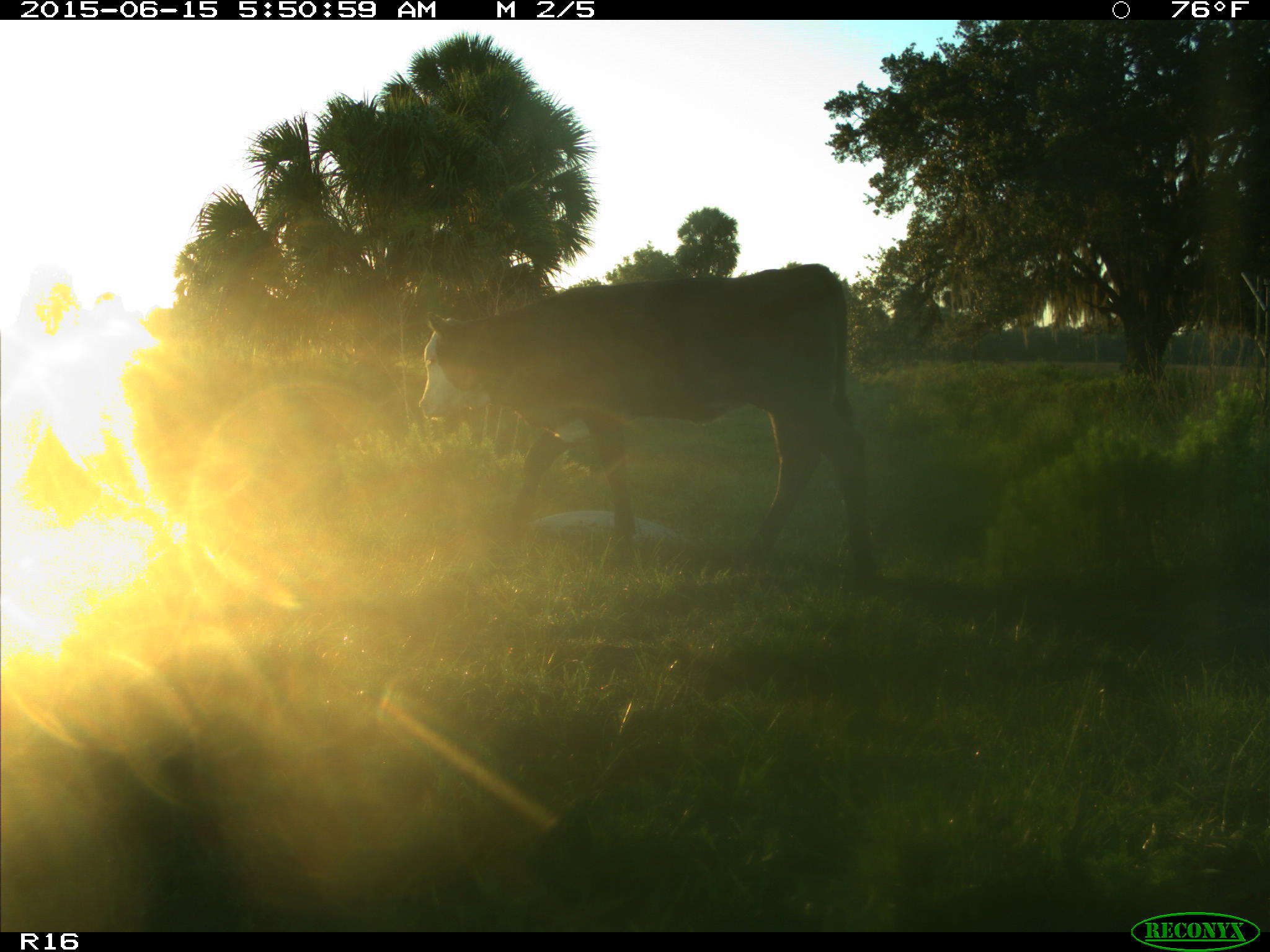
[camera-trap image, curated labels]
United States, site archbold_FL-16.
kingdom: Animalia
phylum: Chordata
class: Mammalia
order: Artiodactyla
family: Bovidae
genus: Bos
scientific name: Bos taurus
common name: domestic cow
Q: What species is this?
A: Bos taurus (domestic cow).